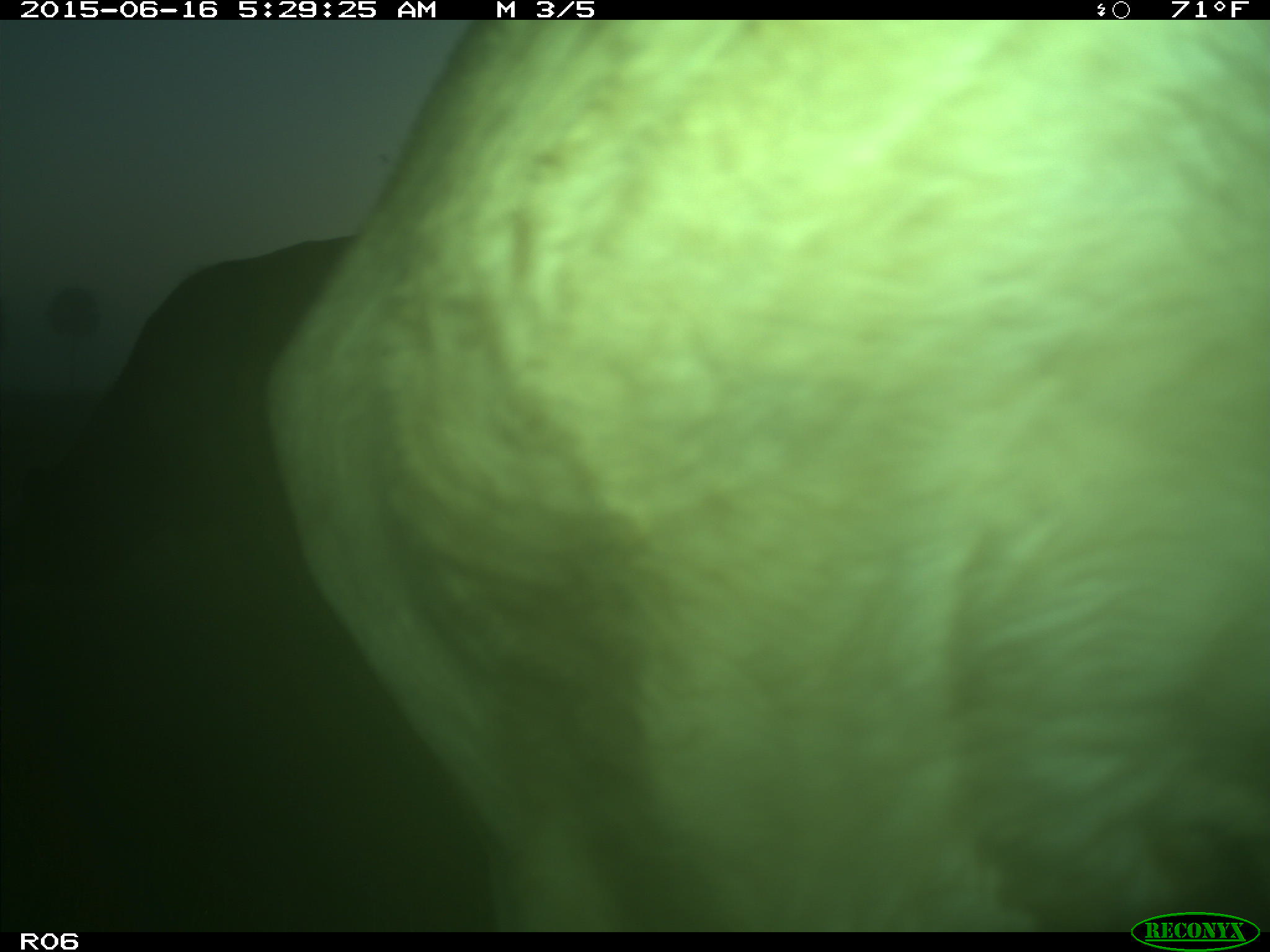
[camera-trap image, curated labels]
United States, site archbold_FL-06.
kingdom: Animalia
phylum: Chordata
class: Mammalia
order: Artiodactyla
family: Bovidae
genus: Bos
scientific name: Bos taurus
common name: domestic cow